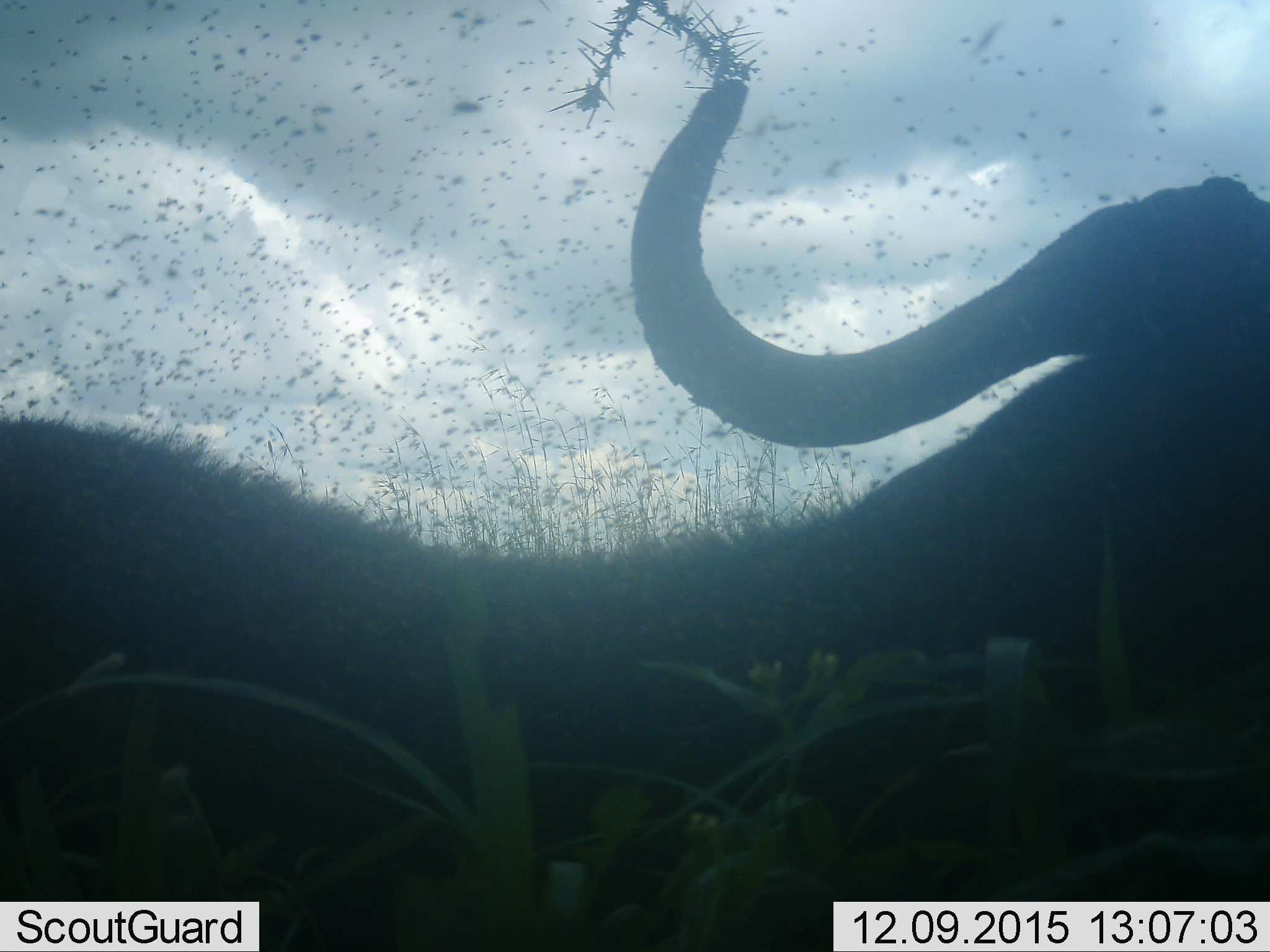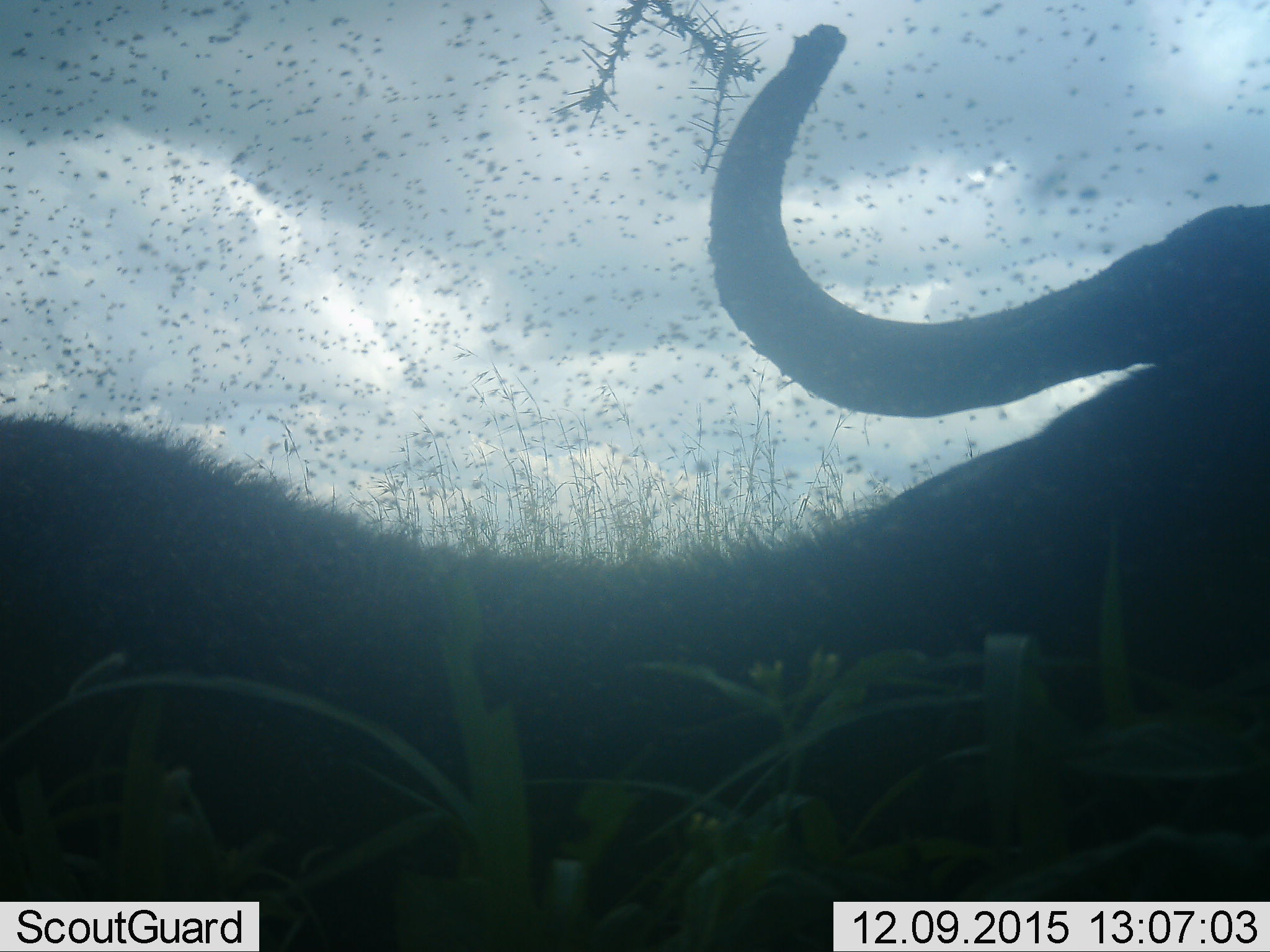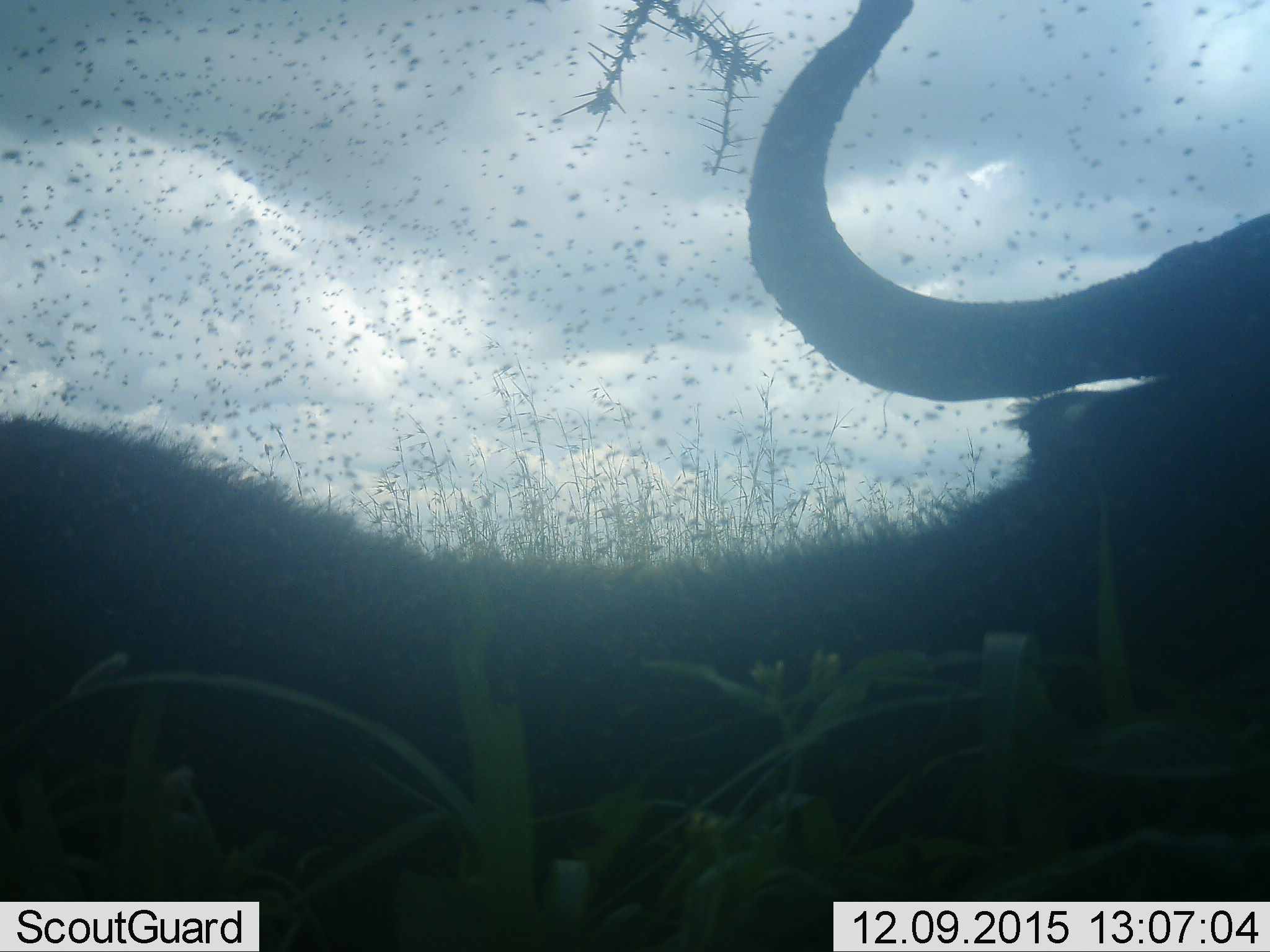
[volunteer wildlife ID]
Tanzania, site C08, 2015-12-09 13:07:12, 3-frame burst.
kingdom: Animalia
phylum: Chordata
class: Mammalia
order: Artiodactyla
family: Bovidae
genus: Syncerus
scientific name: Syncerus caffer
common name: cape buffalo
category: buffalo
Buffalo (cape buffalo) (Syncerus caffer), count 1. Behavior (volunteer vote fractions): standing 33%, resting 50%, moving 0%, interacting 17%. Young present (vote fraction): 0%. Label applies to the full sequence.